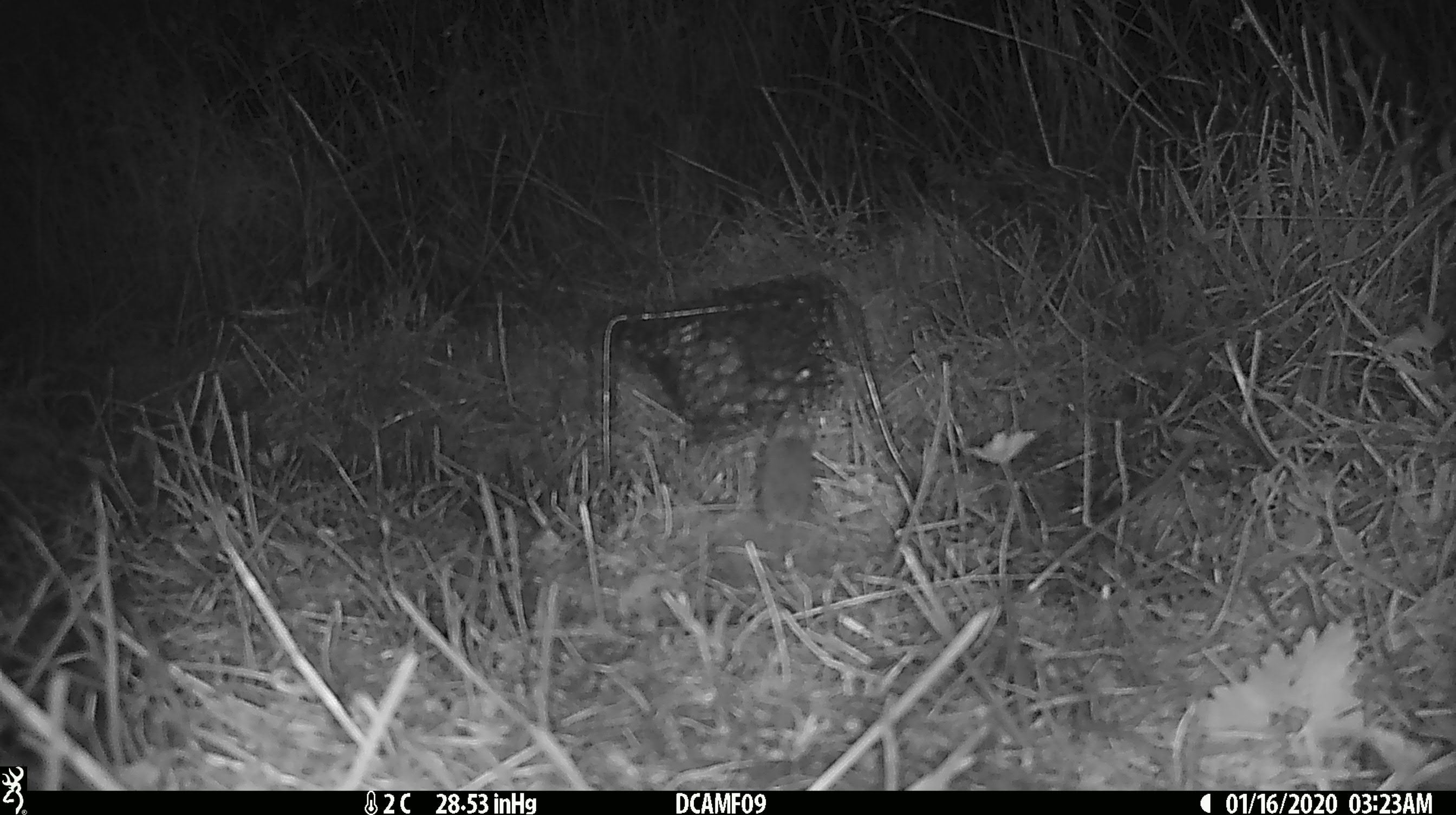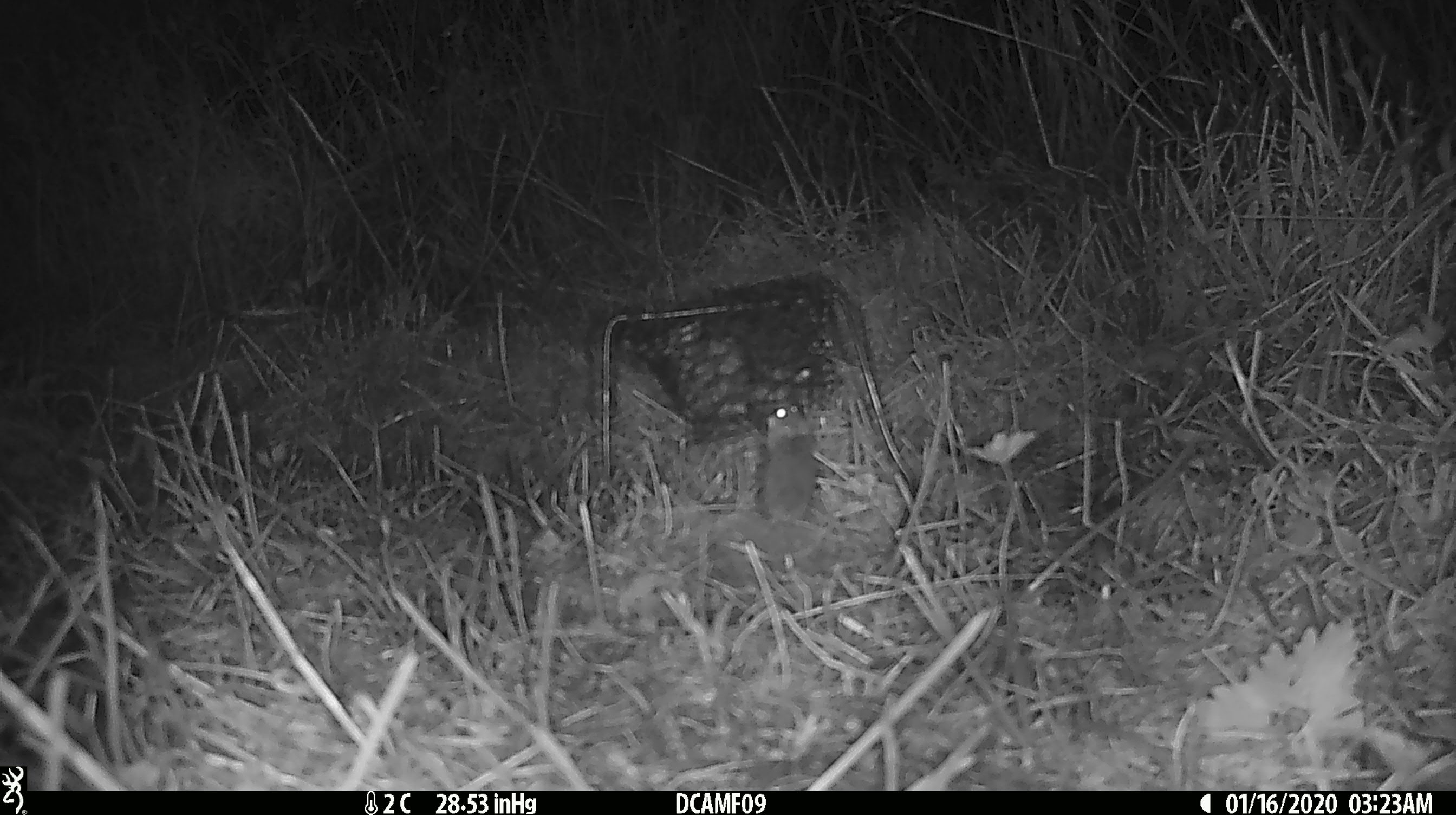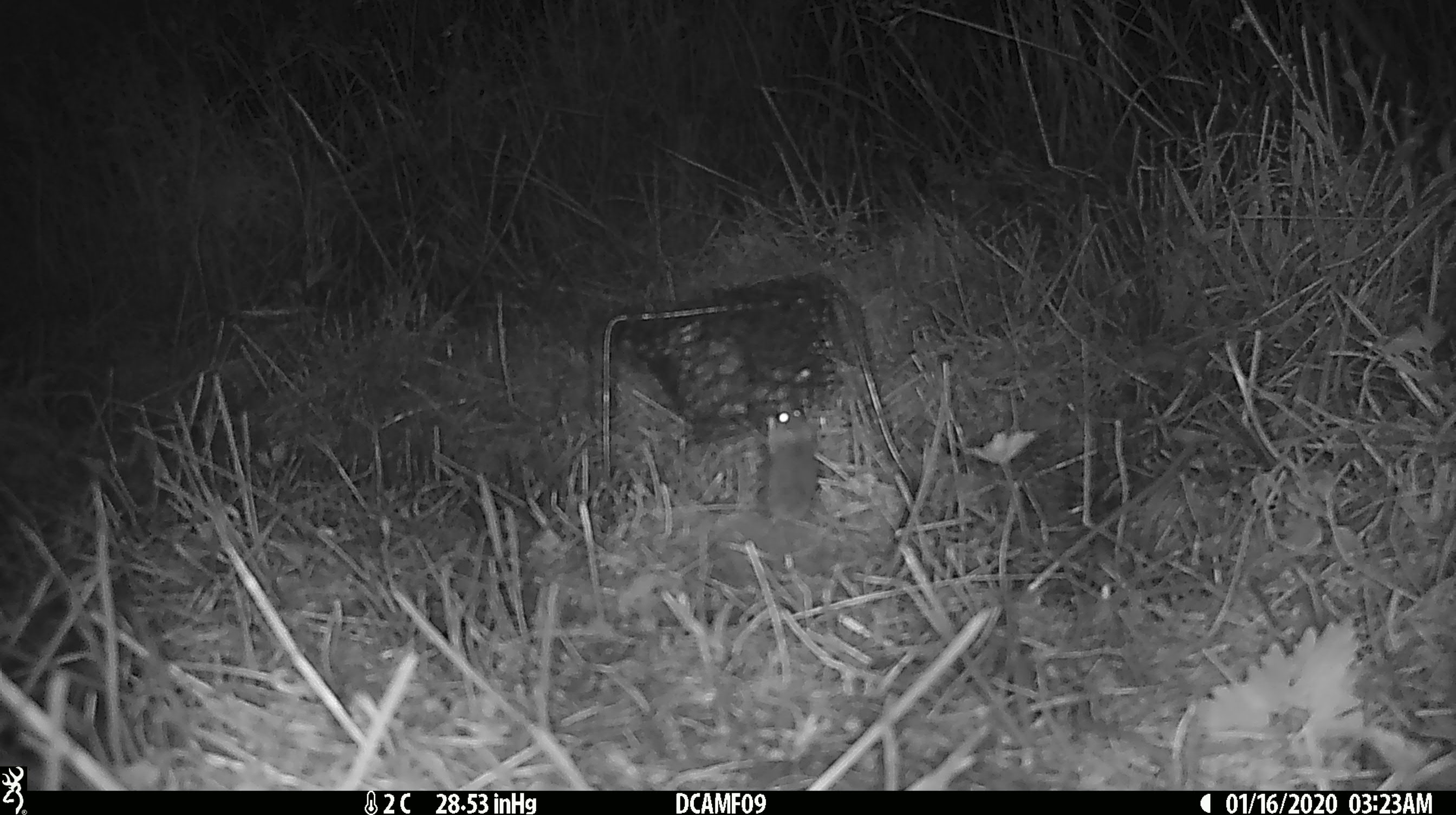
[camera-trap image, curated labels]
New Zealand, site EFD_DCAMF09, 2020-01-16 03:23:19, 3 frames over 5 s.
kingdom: Animalia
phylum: Chordata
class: Mammalia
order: Rodentia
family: Muridae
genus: Mus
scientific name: Mus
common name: mouse